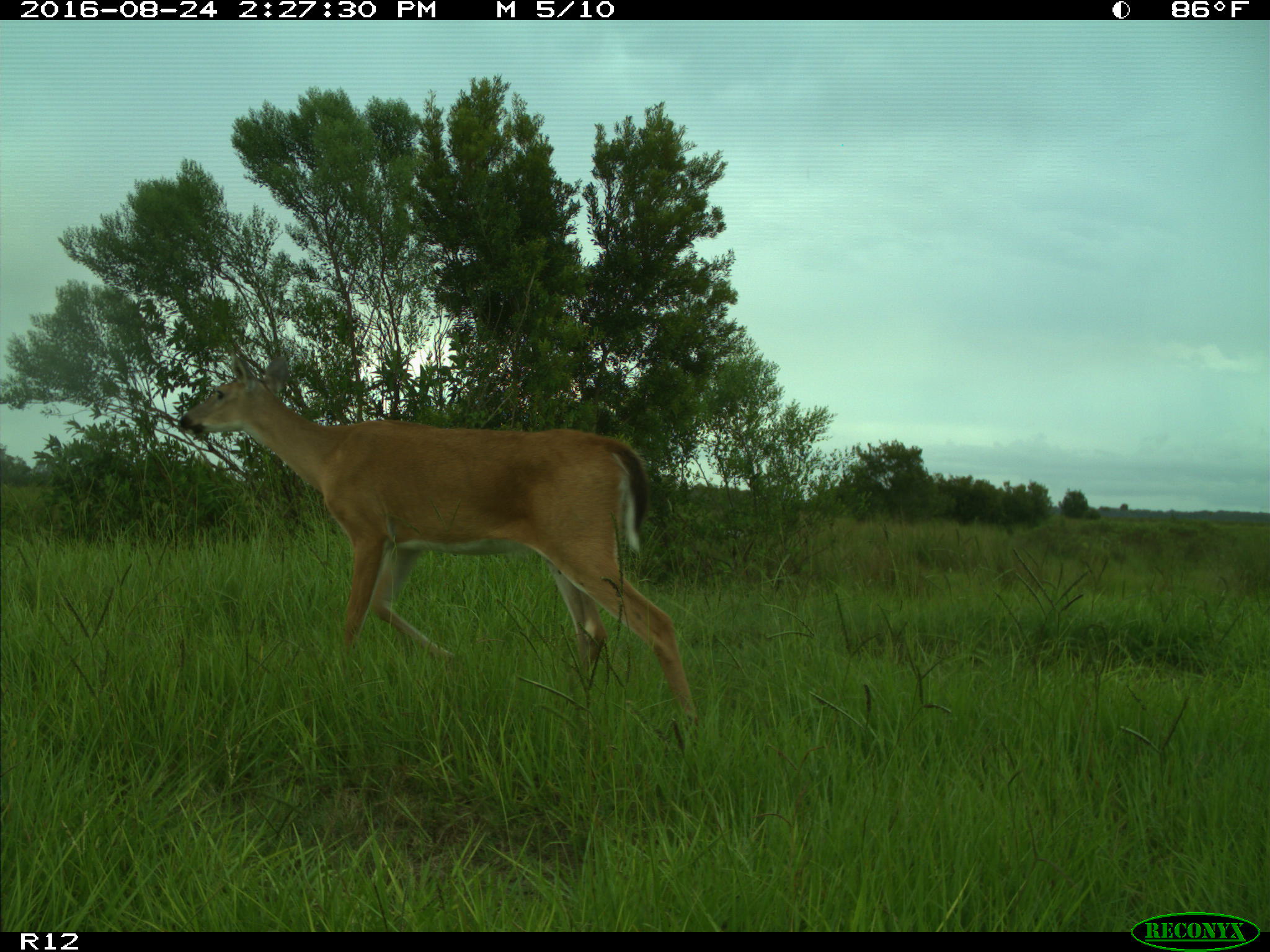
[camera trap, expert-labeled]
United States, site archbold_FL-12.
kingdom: Animalia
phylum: Chordata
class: Mammalia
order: Artiodactyla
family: Cervidae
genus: Odocoileus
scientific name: Odocoileus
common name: deer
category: unidentified deer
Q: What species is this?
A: Unidentified deer (deer) (Odocoileus).